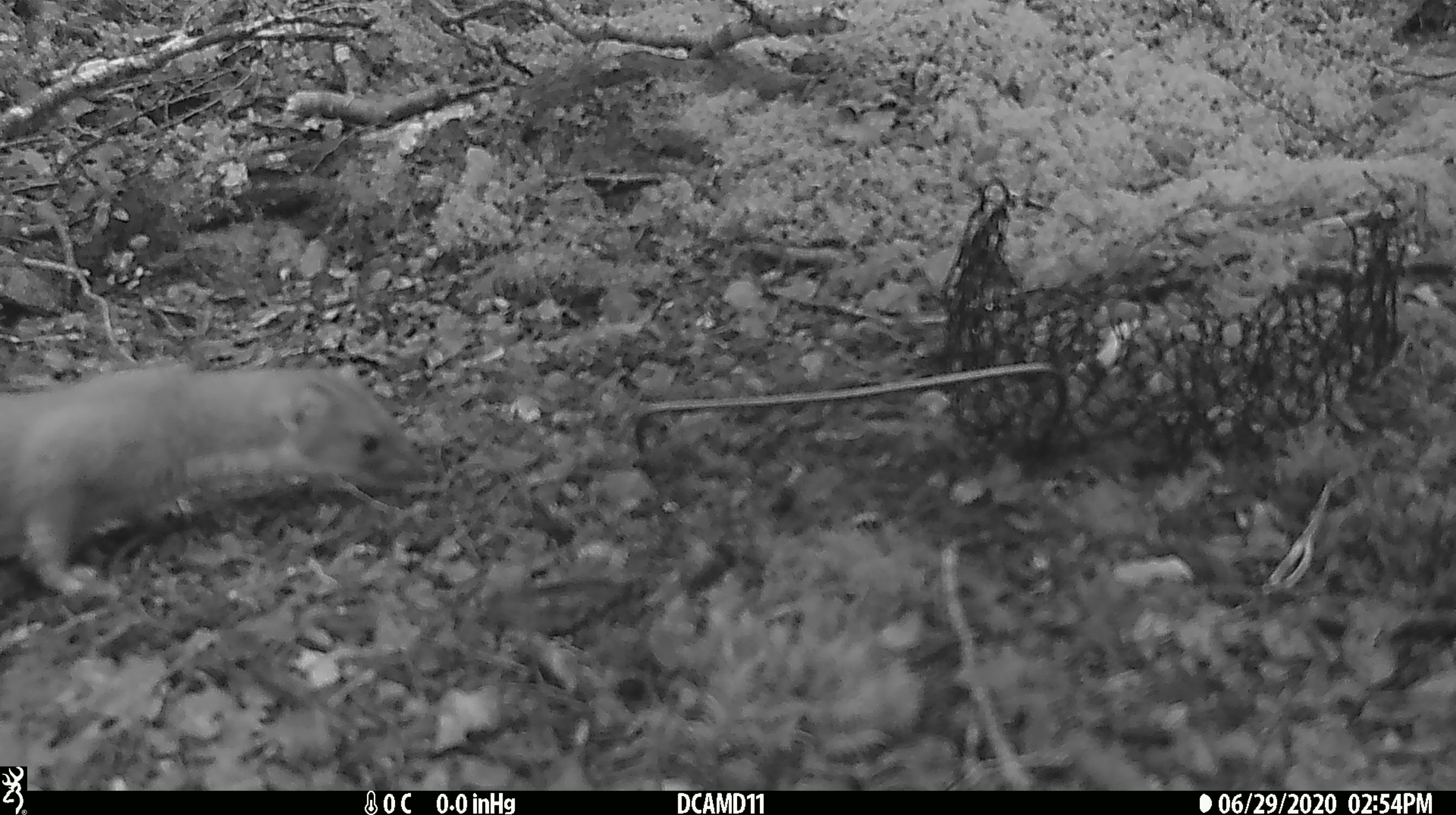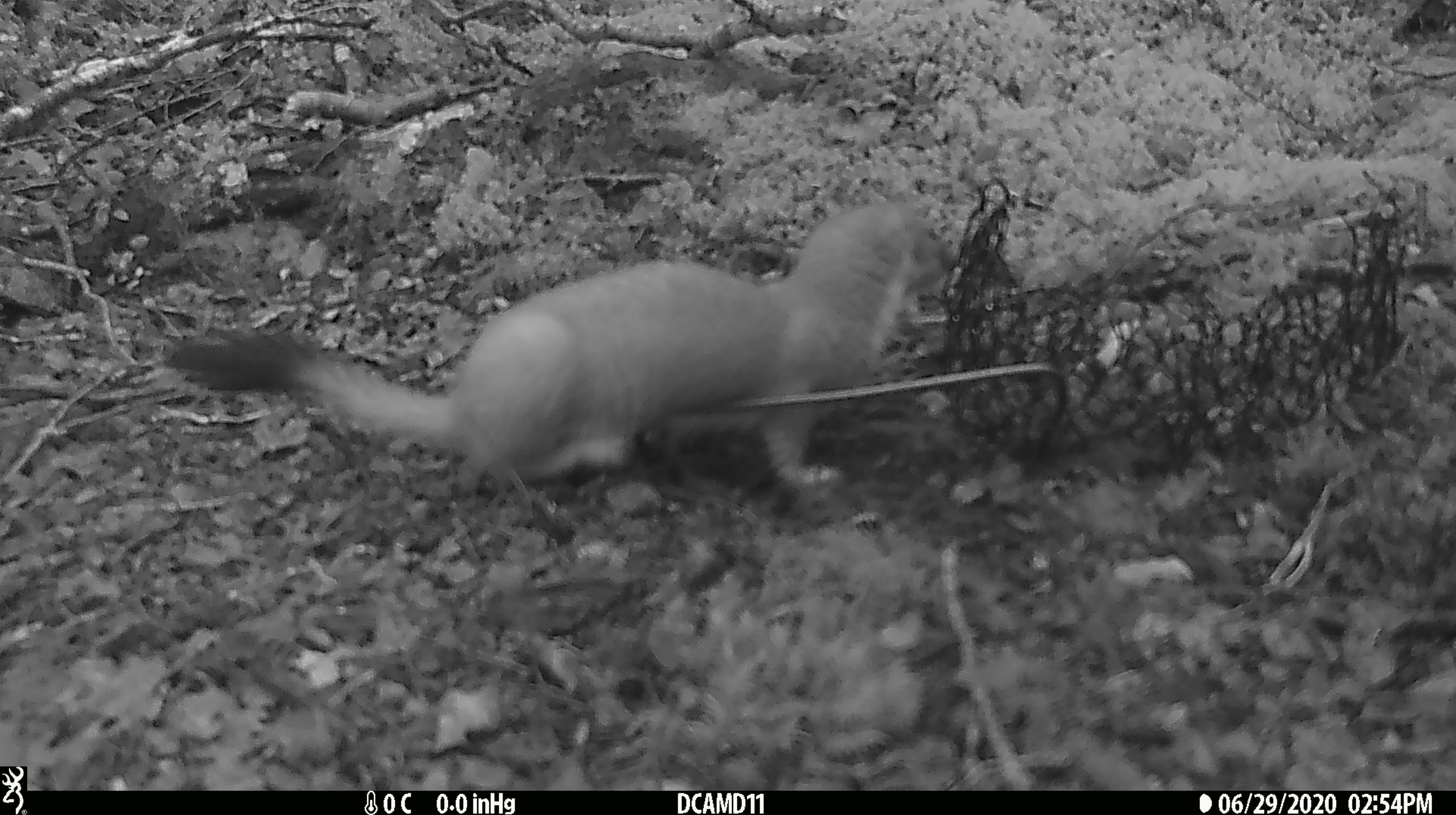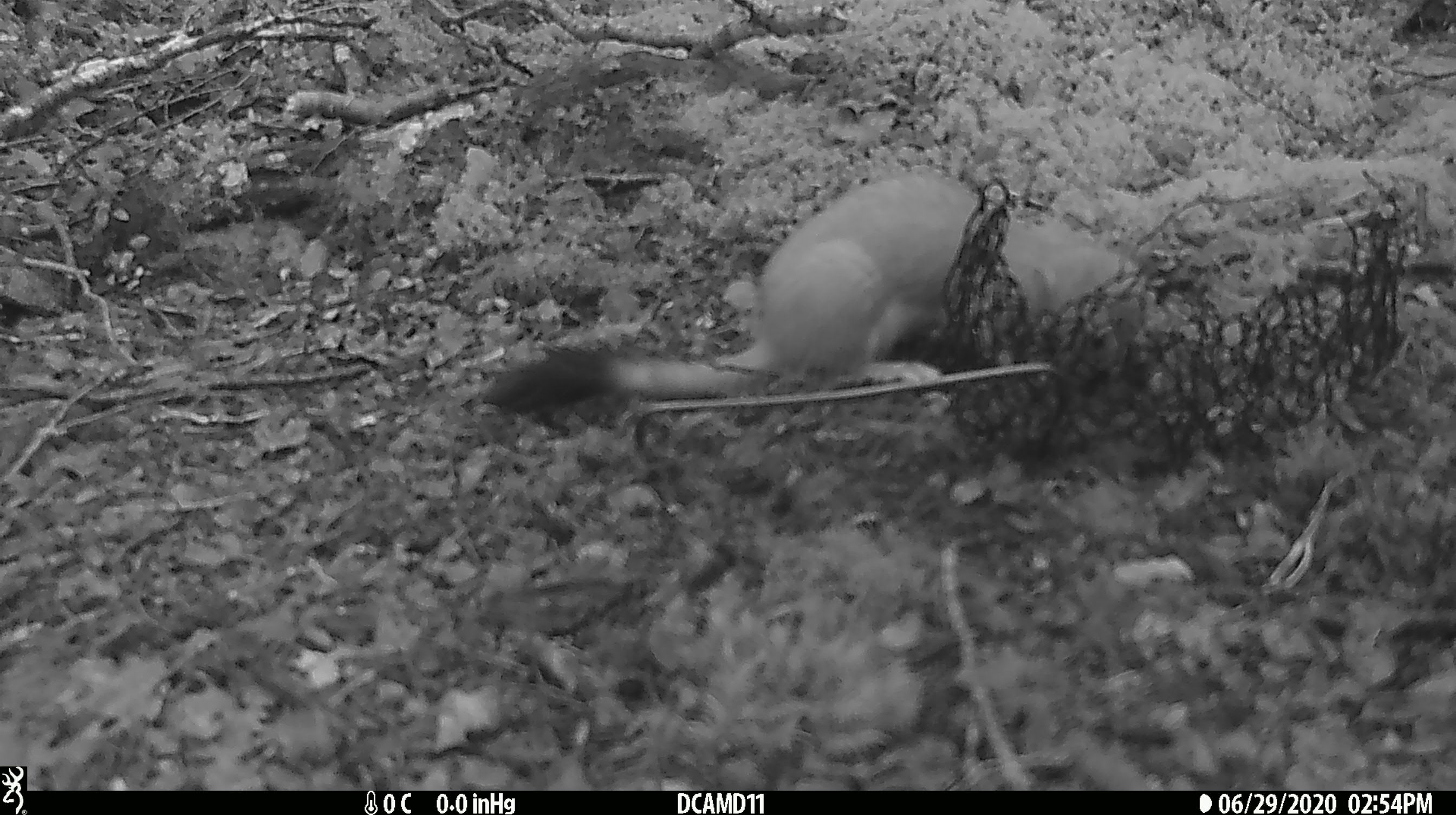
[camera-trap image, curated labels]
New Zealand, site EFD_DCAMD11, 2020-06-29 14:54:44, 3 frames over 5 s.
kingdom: Animalia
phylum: Chordata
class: Mammalia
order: Carnivora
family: Mustelidae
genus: Mustela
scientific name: Mustela erminea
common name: stoat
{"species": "stoat (Mustela erminea)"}